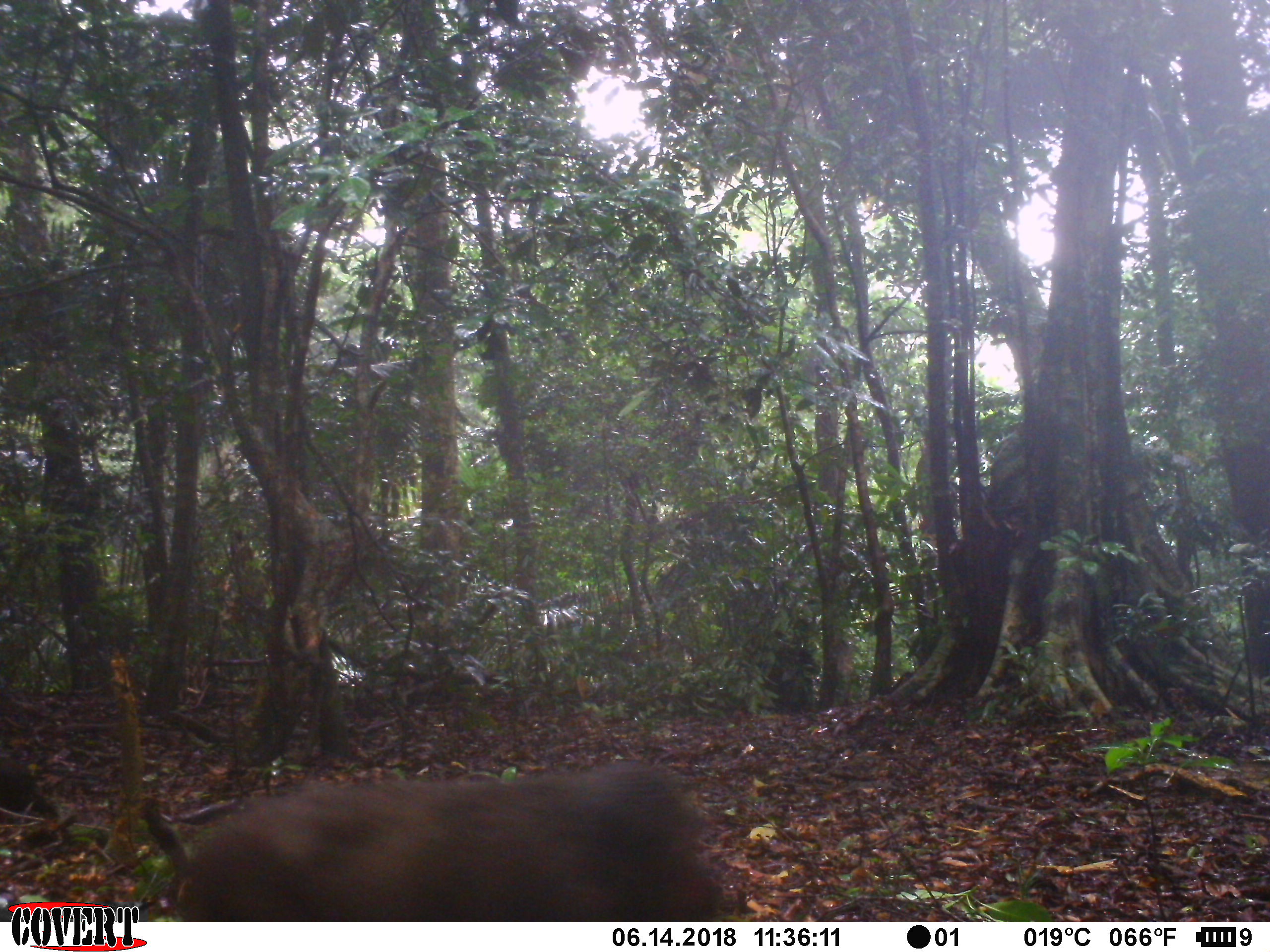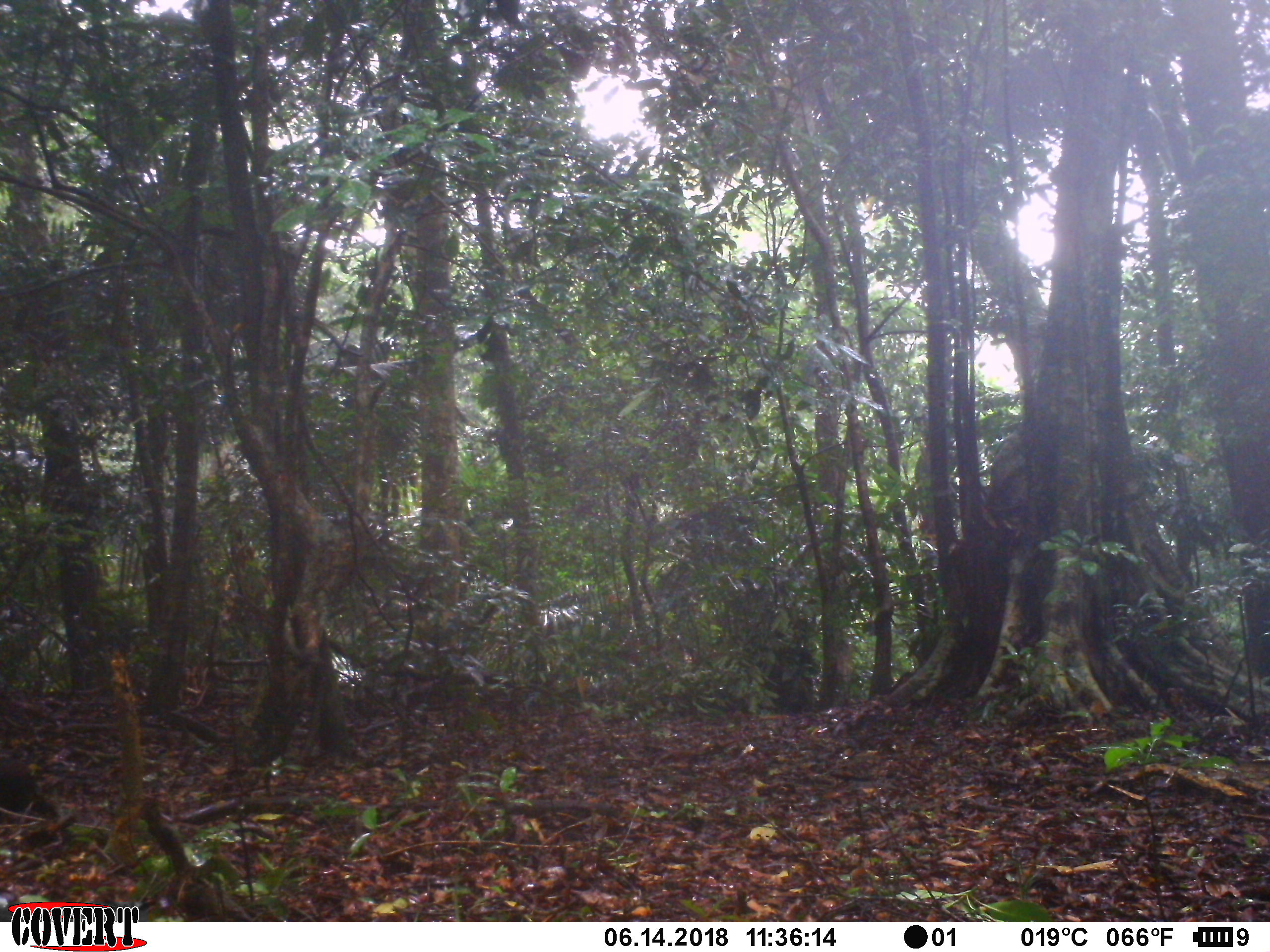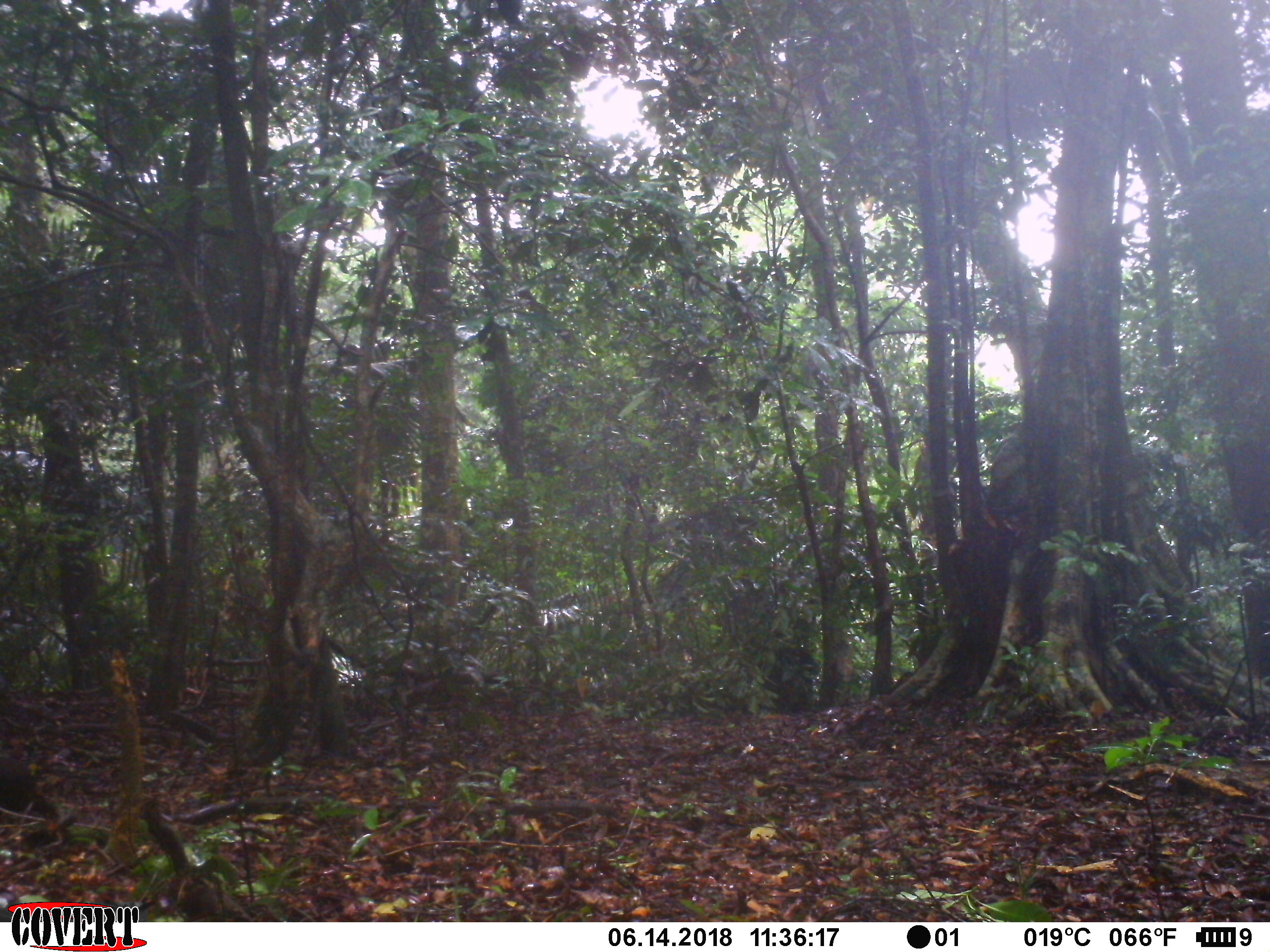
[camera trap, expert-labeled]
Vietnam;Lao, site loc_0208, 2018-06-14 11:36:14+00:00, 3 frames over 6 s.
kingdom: Animalia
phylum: Chordata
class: Mammalia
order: Primates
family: Cercopithecidae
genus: Macaca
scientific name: Macaca arctoides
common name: stump-tailed macaque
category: stump tailed macaque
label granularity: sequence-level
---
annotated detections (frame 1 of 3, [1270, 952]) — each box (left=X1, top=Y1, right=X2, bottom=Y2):
stump tailed macaque: (left=140, top=760, right=724, bottom=921)